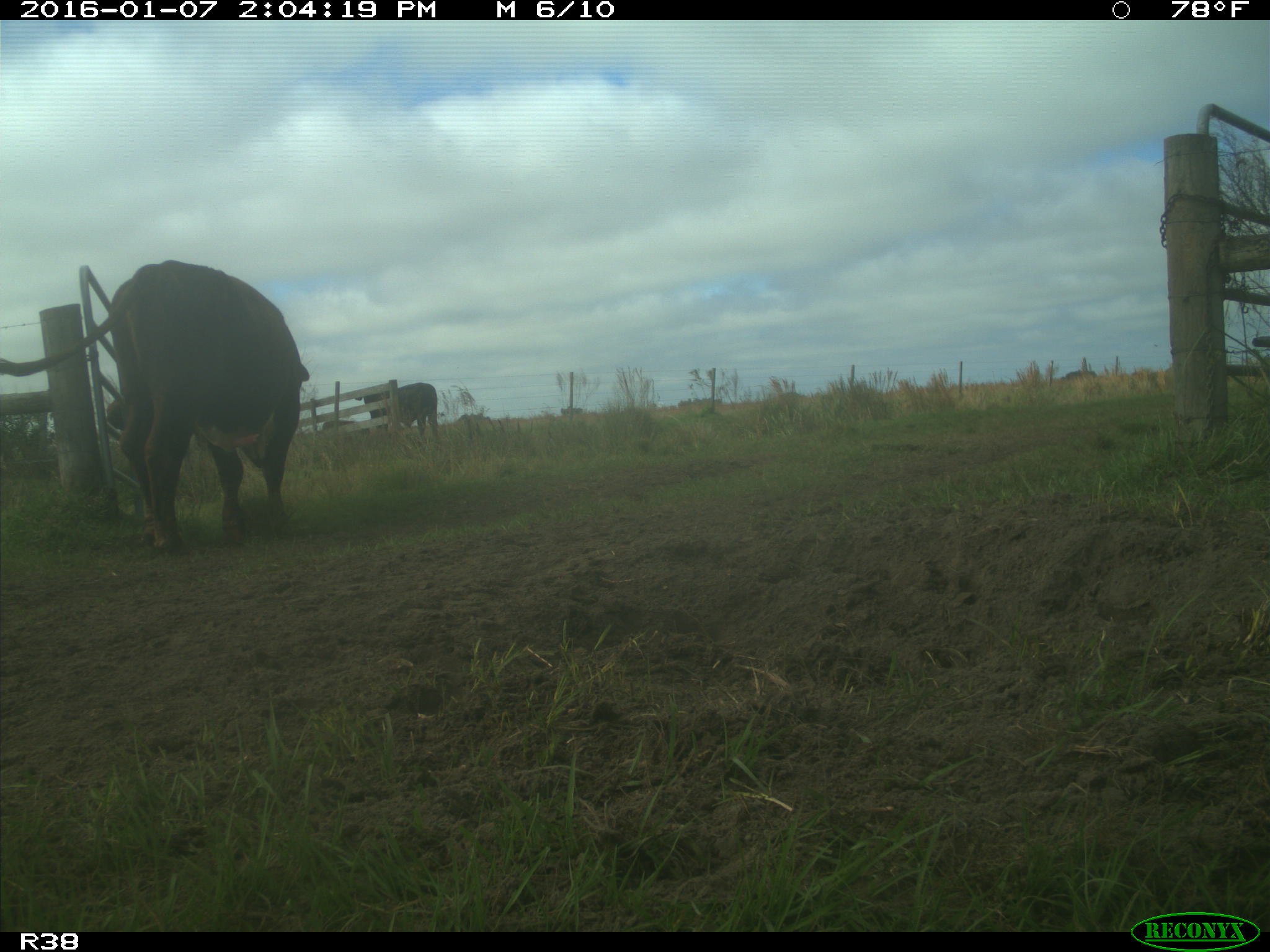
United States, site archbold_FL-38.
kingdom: Animalia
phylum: Chordata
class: Mammalia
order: Artiodactyla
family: Bovidae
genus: Bos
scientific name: Bos taurus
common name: domestic cow